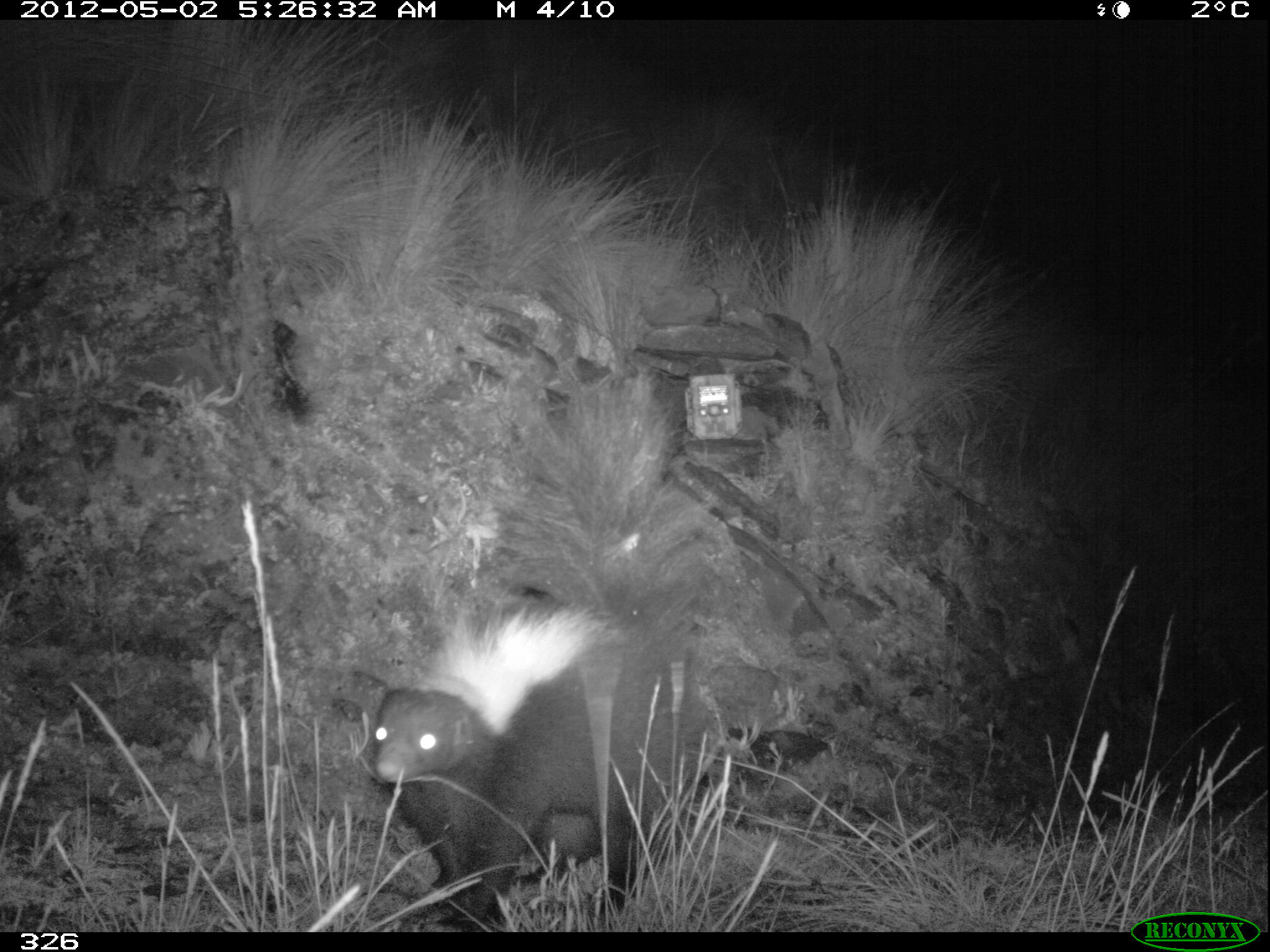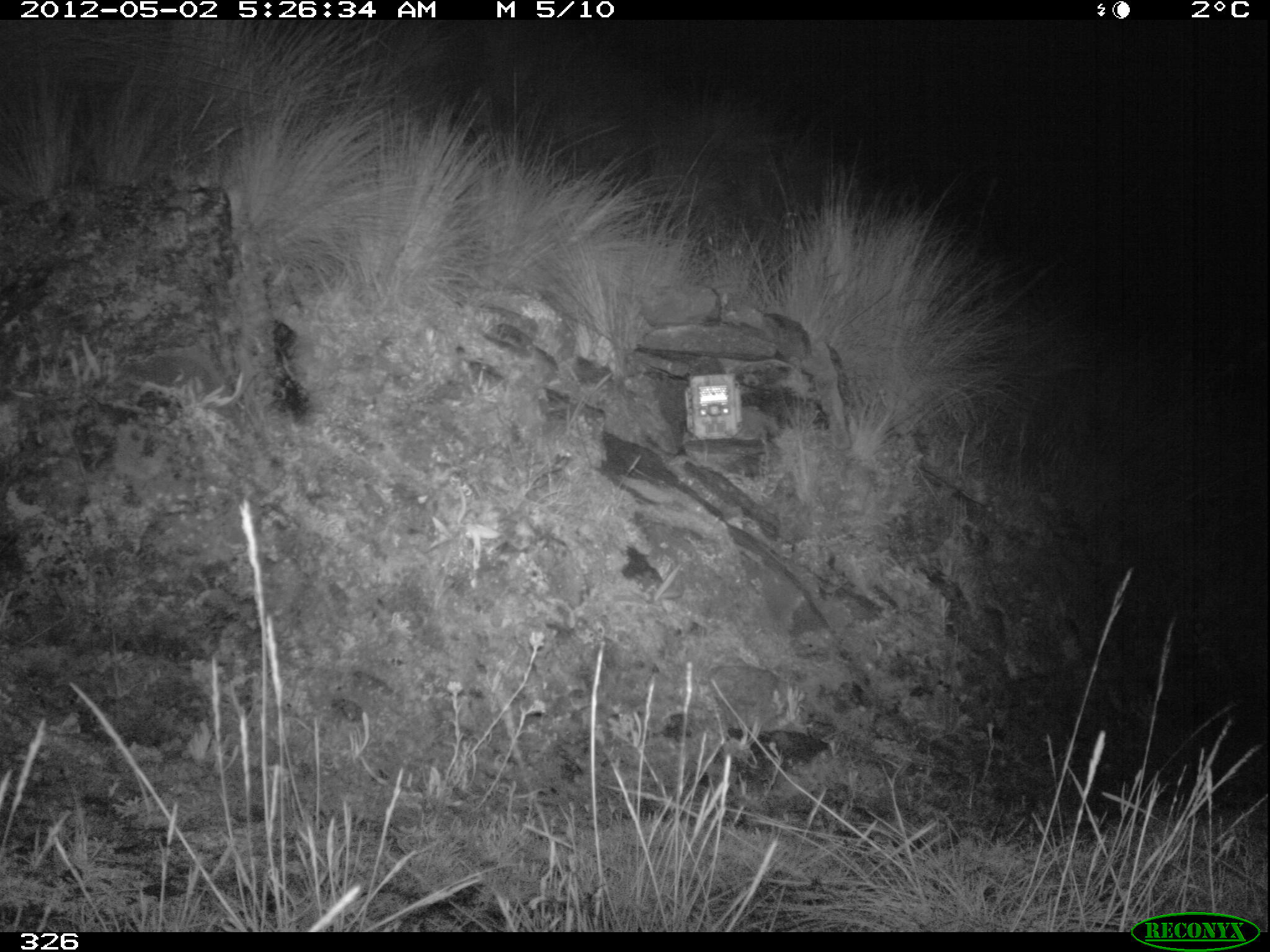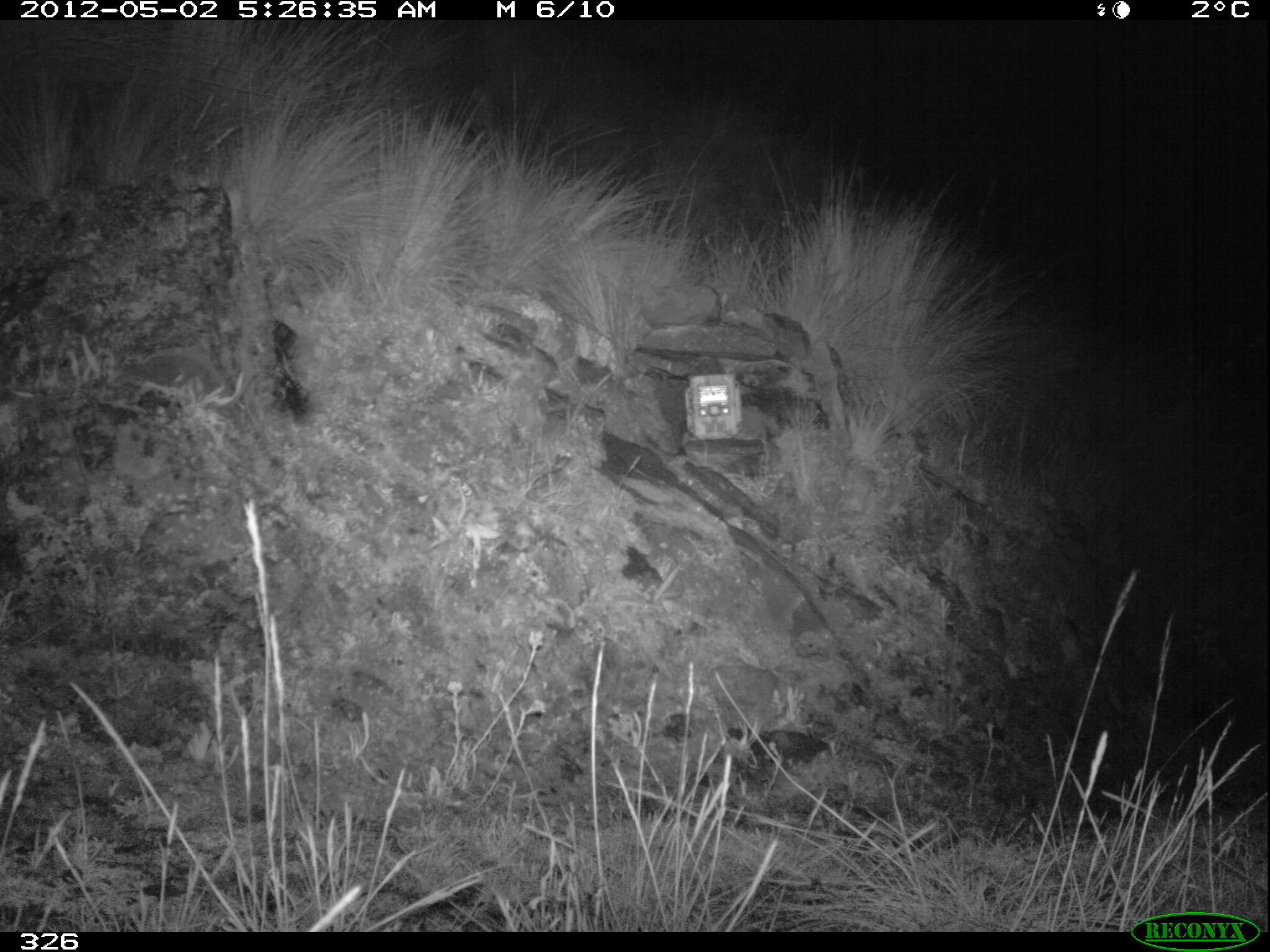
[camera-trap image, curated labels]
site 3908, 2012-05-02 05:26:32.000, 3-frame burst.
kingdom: Animalia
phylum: Chordata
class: Mammalia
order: Carnivora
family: Mephitidae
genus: Conepatus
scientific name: Conepatus chinga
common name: molina's hog-nosed skunk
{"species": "Conepatus chinga (molina's hog-nosed skunk)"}